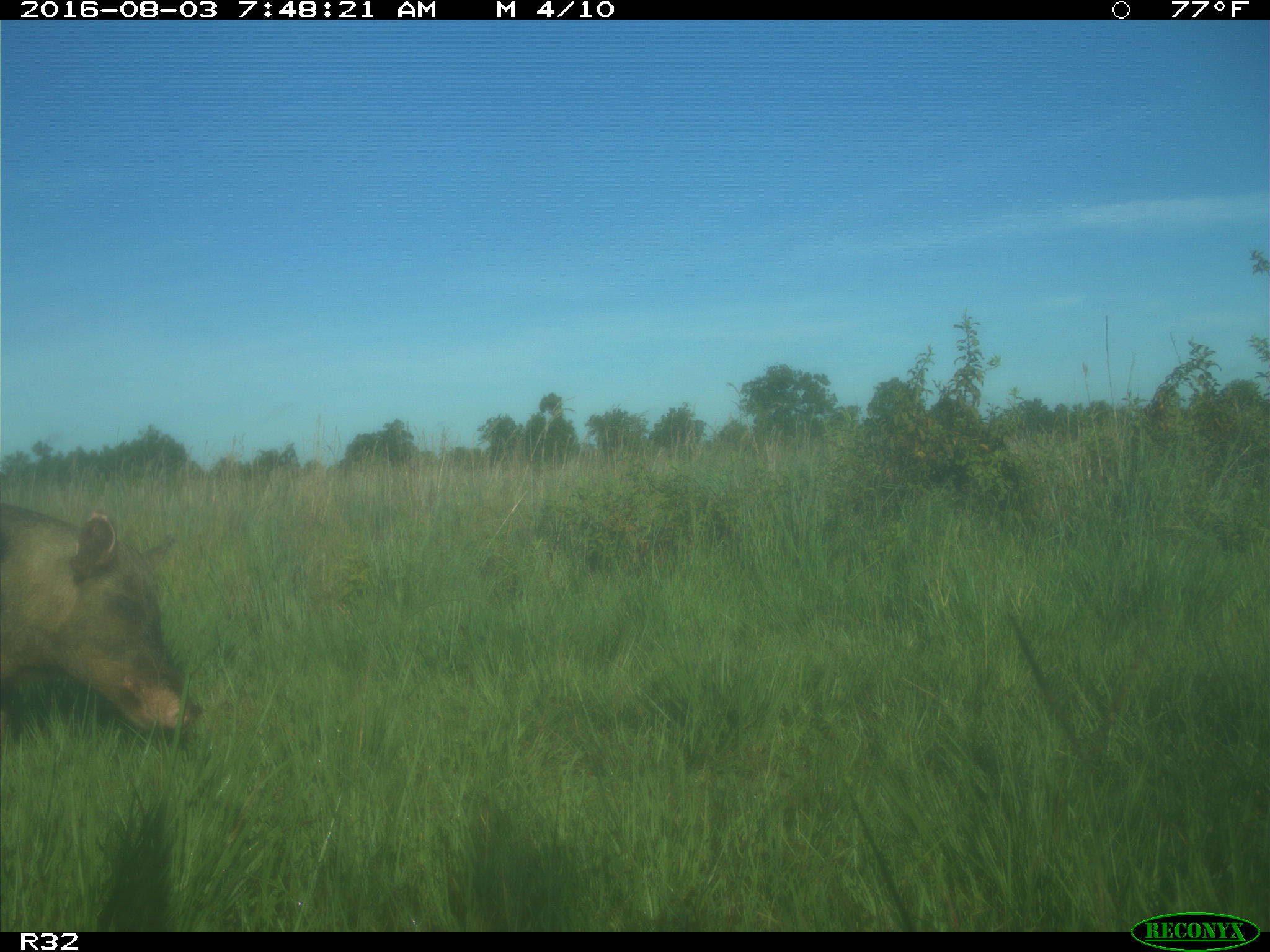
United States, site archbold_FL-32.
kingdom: Animalia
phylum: Chordata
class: Mammalia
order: Artiodactyla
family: Suidae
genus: Sus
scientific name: Sus scrofa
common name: wild boar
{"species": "Sus scrofa (wild boar)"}